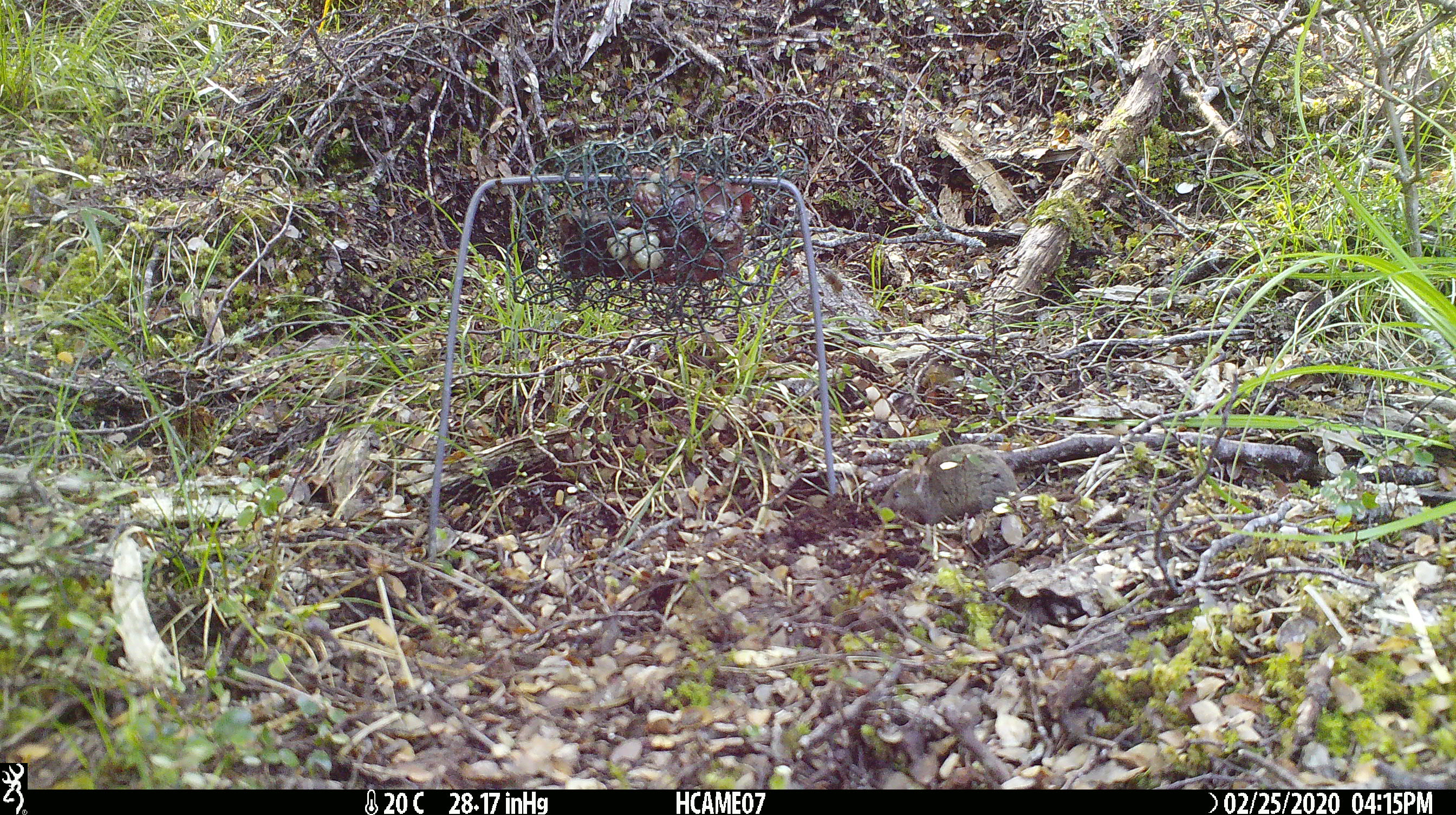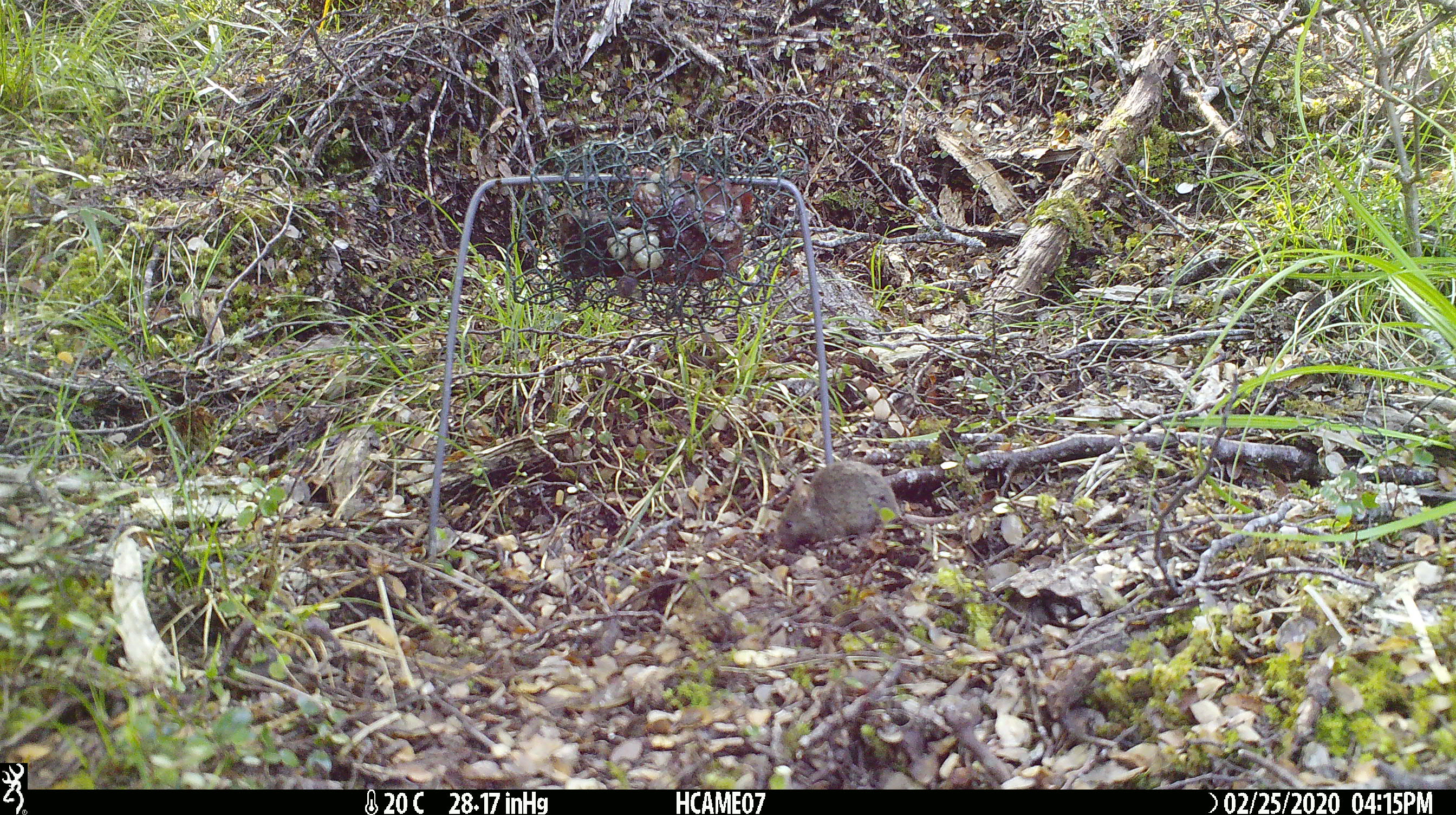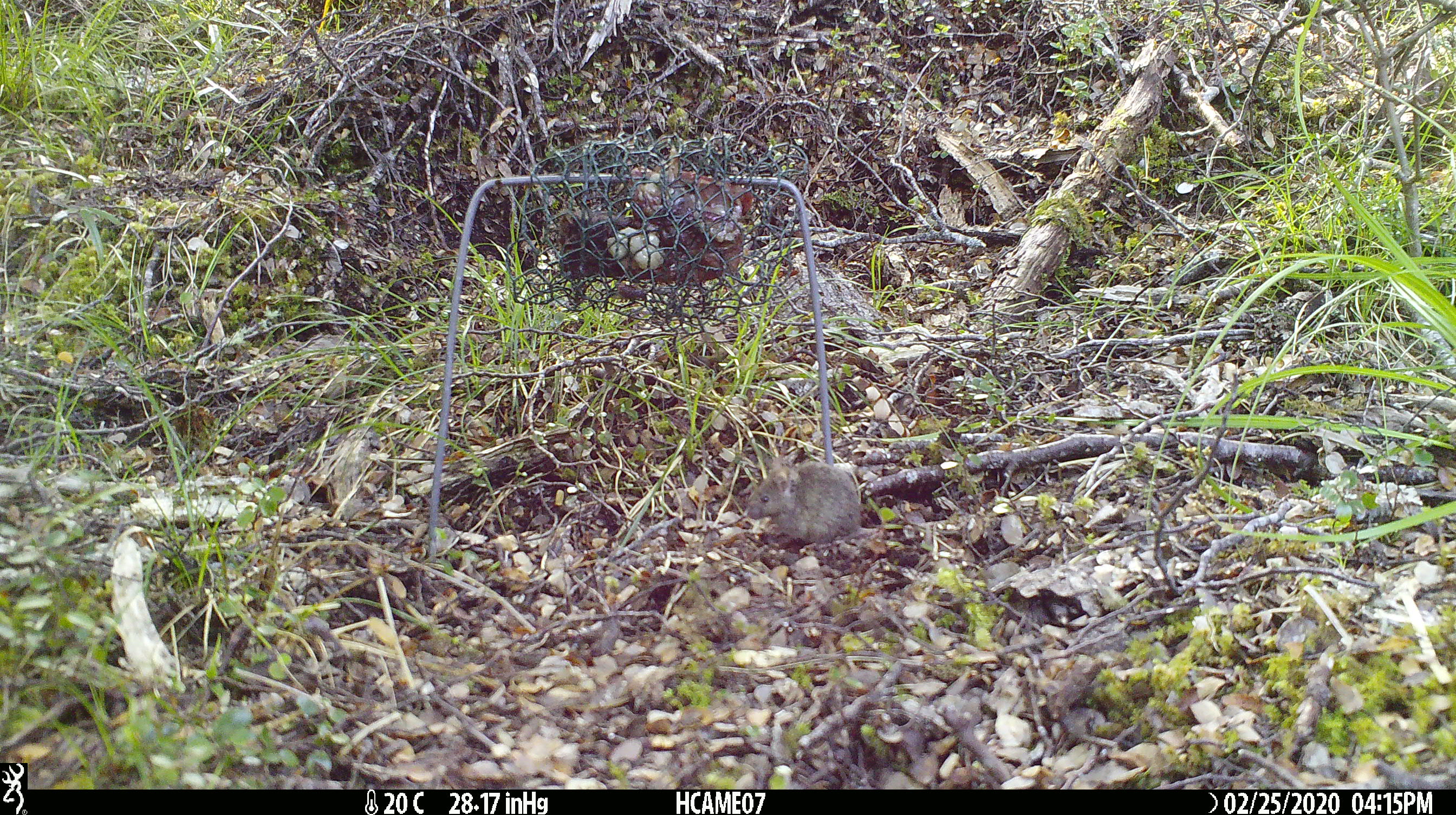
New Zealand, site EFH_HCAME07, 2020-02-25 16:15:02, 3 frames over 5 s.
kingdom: Animalia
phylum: Chordata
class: Mammalia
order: Rodentia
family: Muridae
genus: Mus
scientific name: Mus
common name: mouse